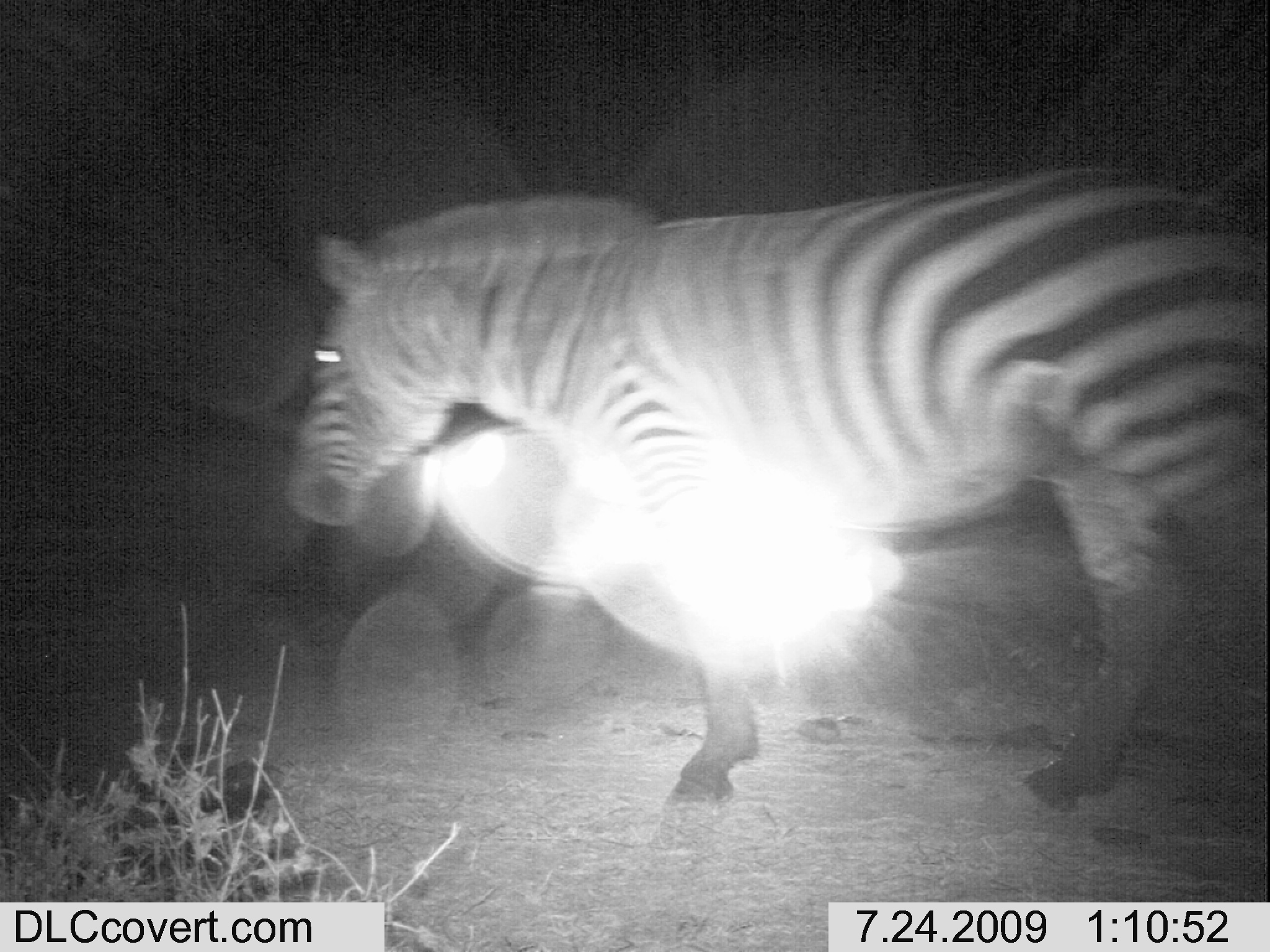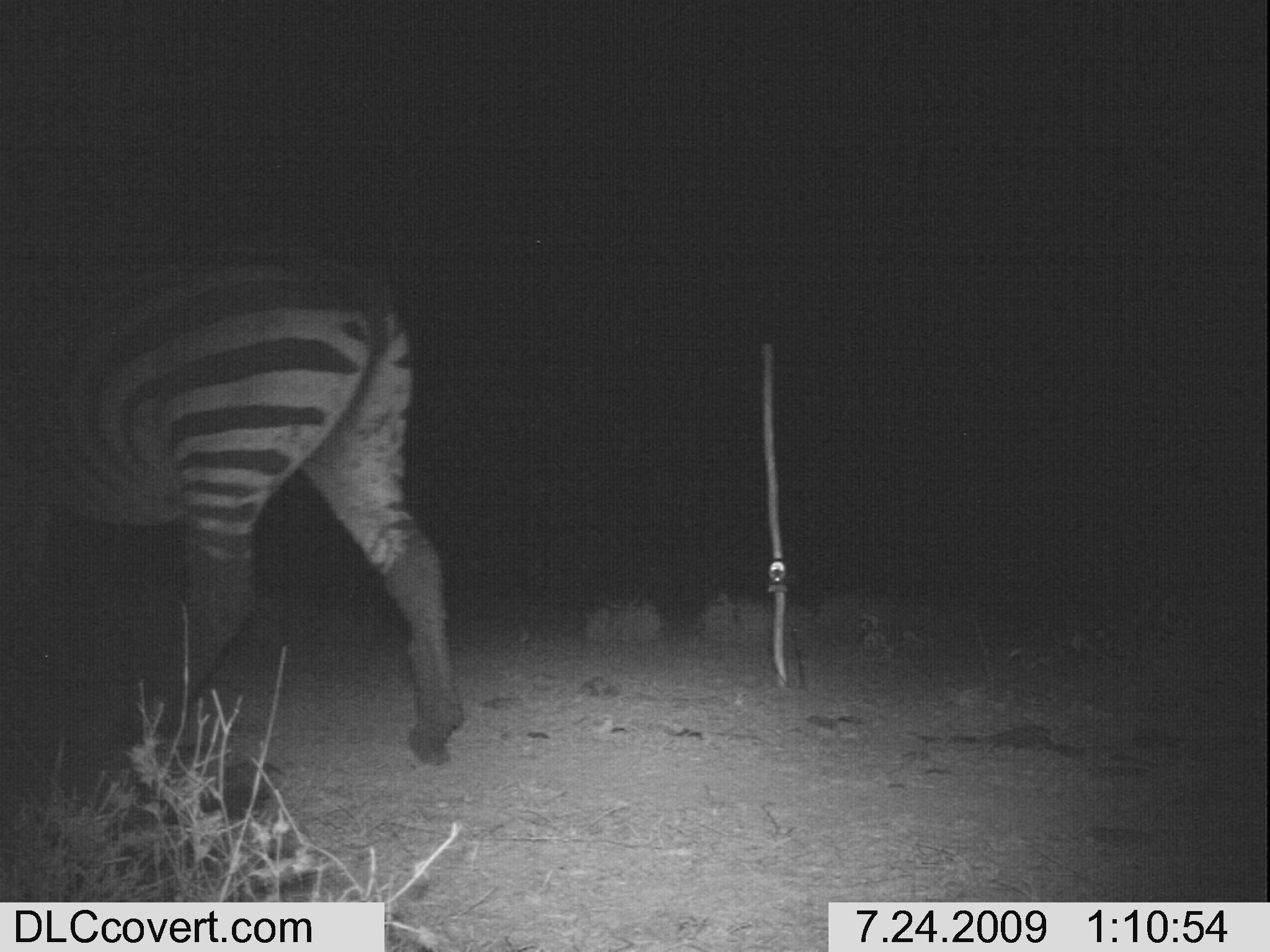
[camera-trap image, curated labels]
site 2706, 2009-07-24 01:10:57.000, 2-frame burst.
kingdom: Animalia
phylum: Chordata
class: Mammalia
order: Perissodactyla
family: Equidae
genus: Equus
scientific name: Equus quagga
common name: plains zebra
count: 1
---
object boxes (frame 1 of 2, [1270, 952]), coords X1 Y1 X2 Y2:
equus quagga: 276 159 1264 813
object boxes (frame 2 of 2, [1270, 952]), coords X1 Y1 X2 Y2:
equus quagga: 2 242 466 764